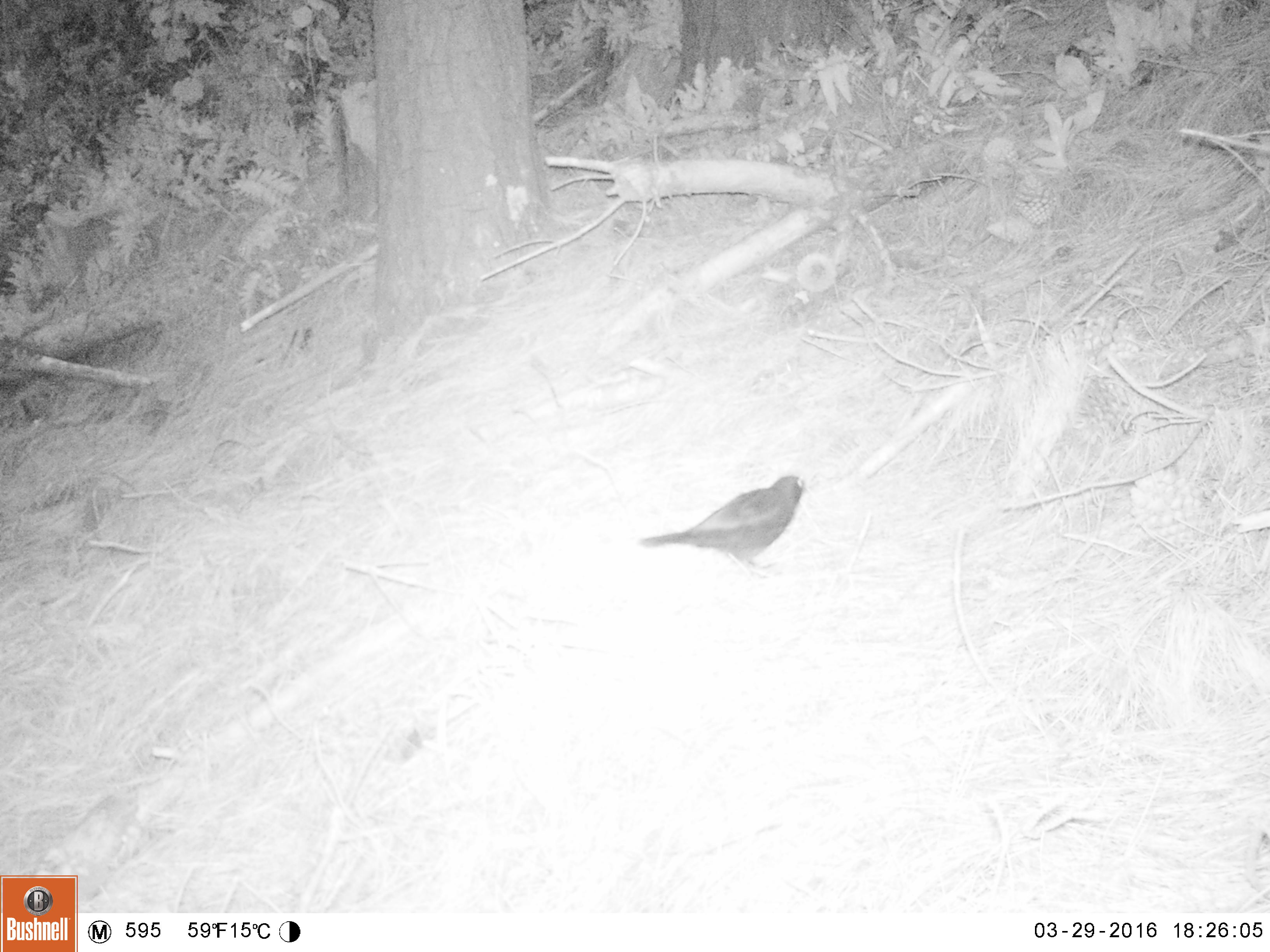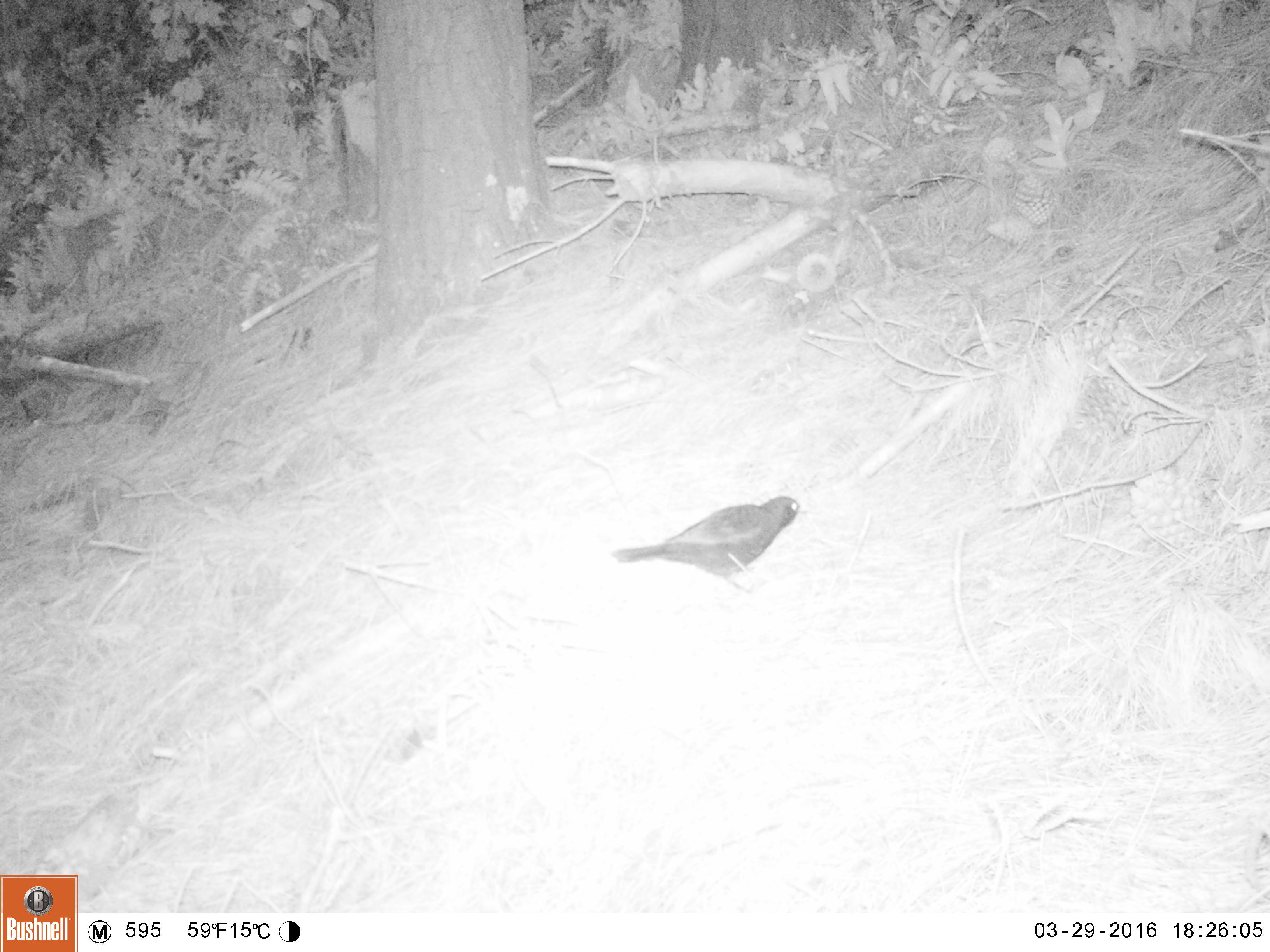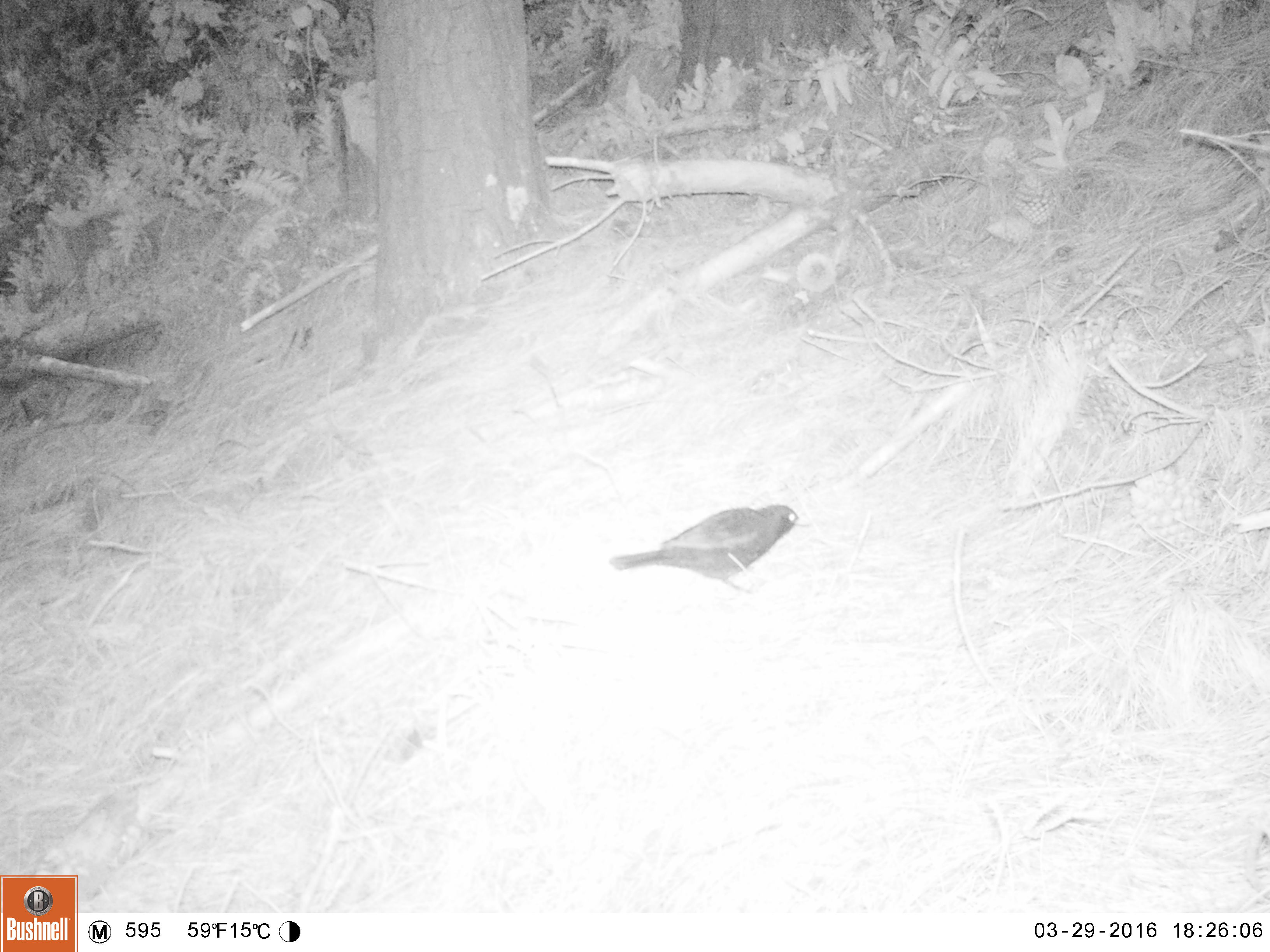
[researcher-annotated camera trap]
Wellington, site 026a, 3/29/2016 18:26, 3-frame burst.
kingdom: Animalia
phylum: Chordata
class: Aves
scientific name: Aves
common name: bird